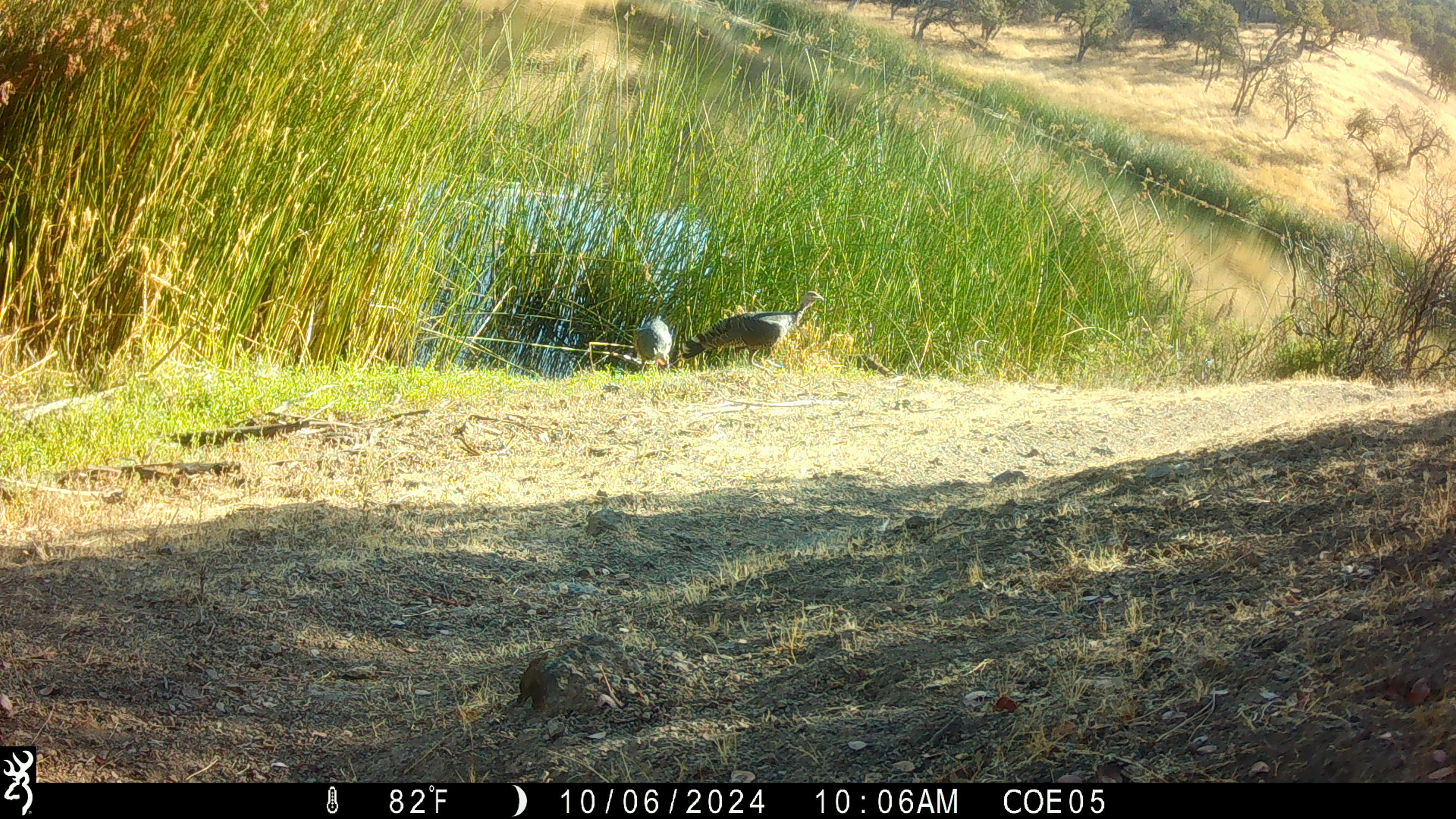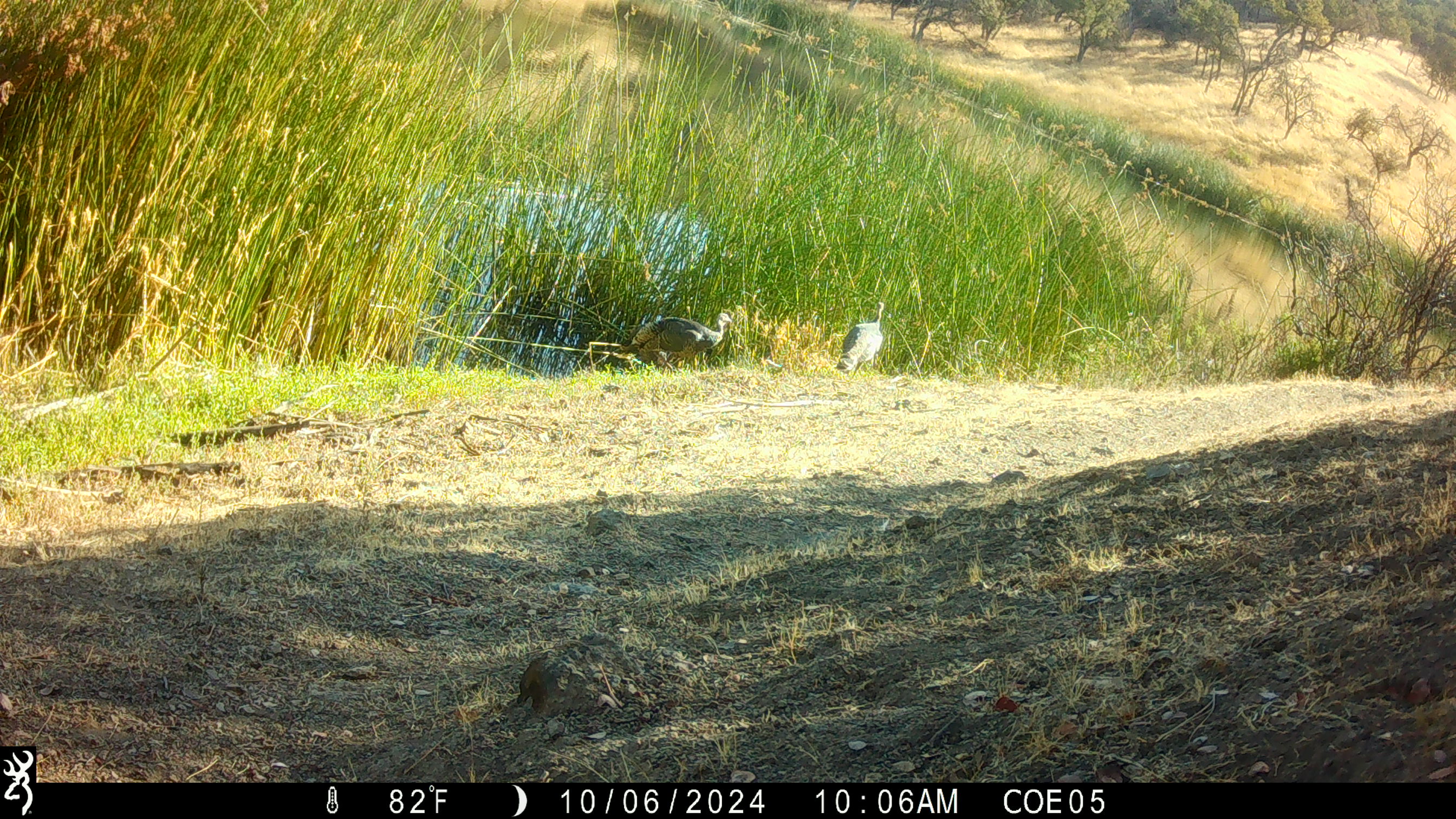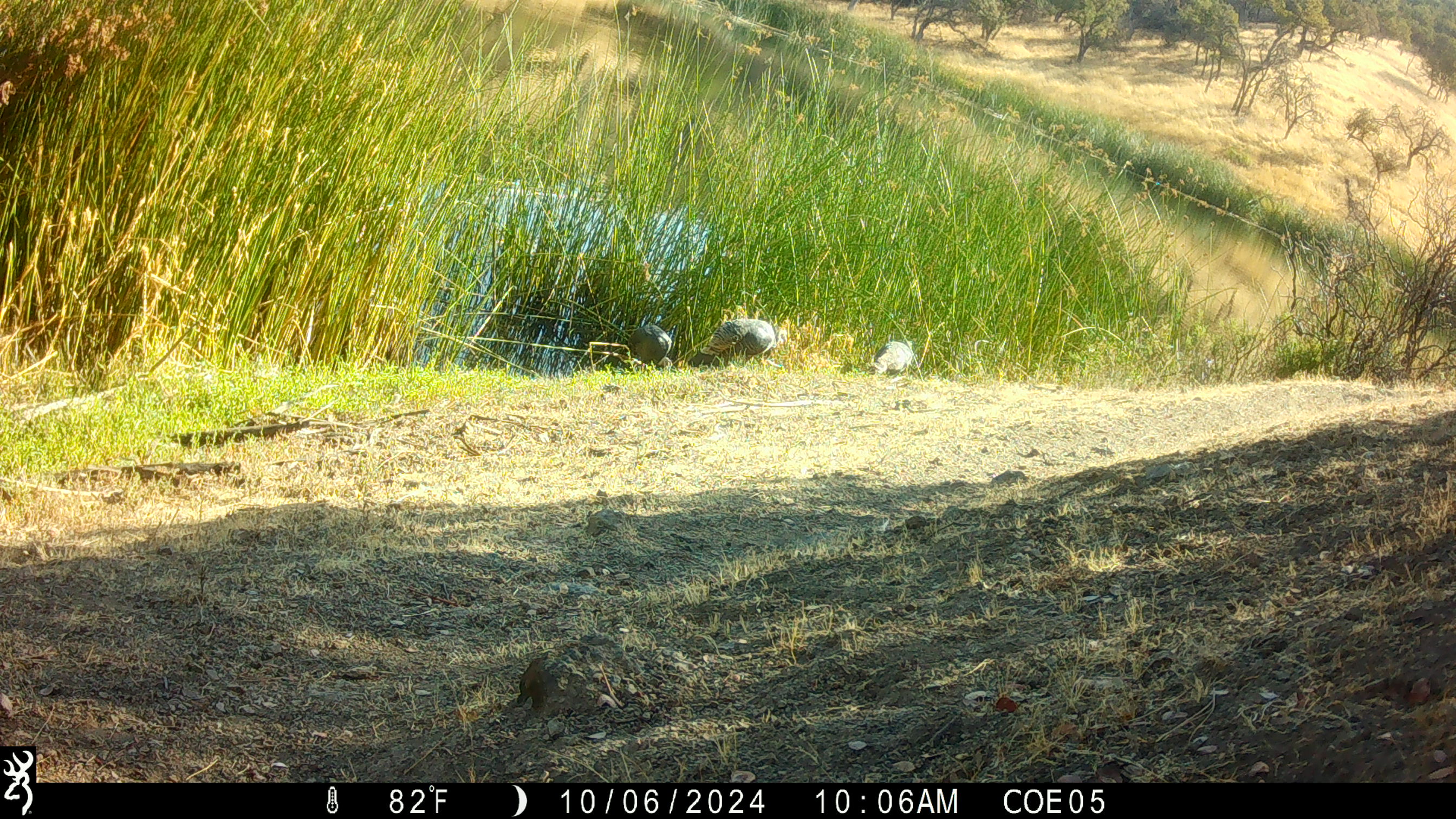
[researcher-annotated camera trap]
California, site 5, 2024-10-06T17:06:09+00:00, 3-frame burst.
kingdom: Animalia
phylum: Chordata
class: Aves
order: Galliformes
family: Phasianidae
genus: Meleagris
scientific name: Meleagris gallopavo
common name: turkey